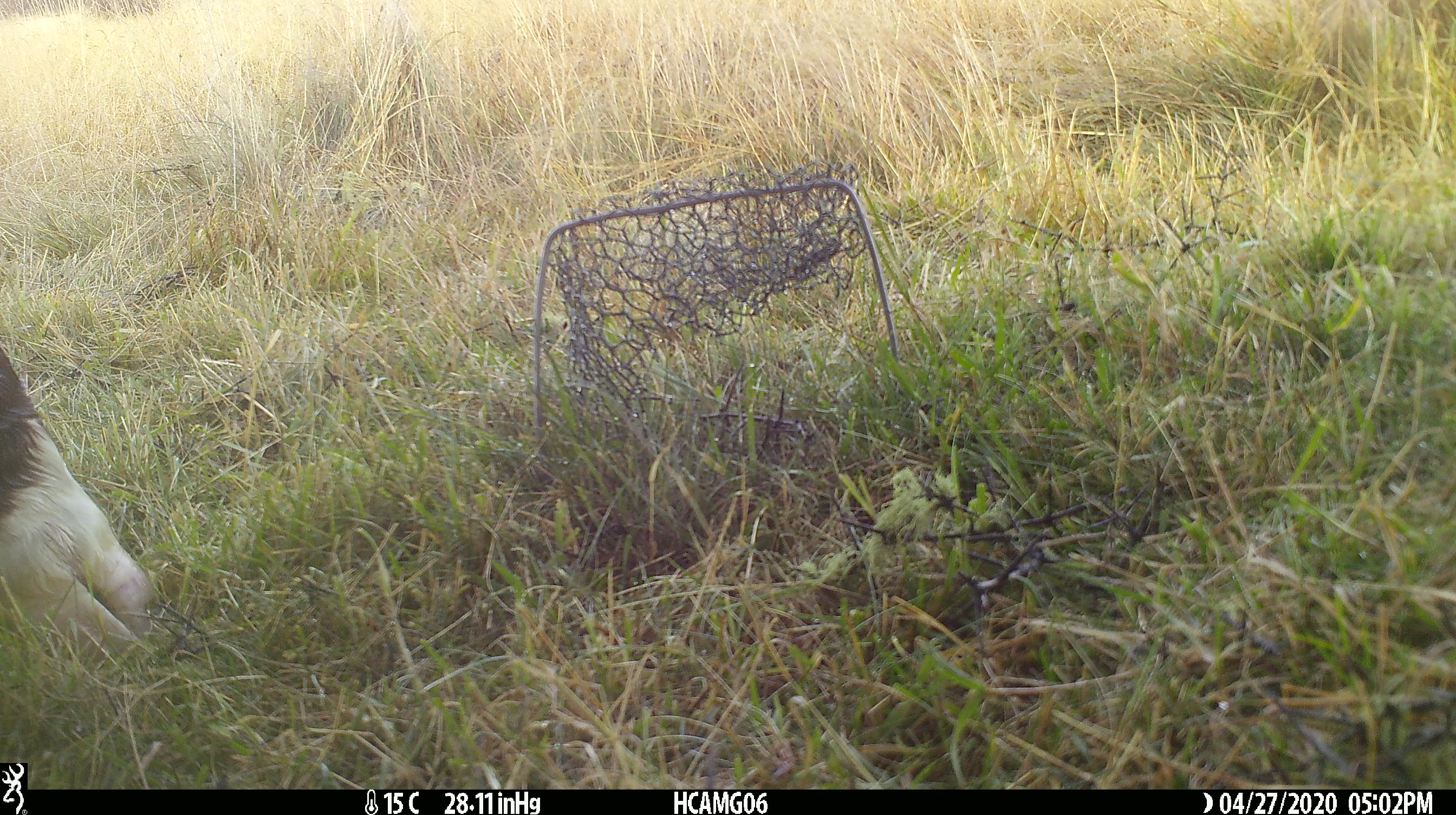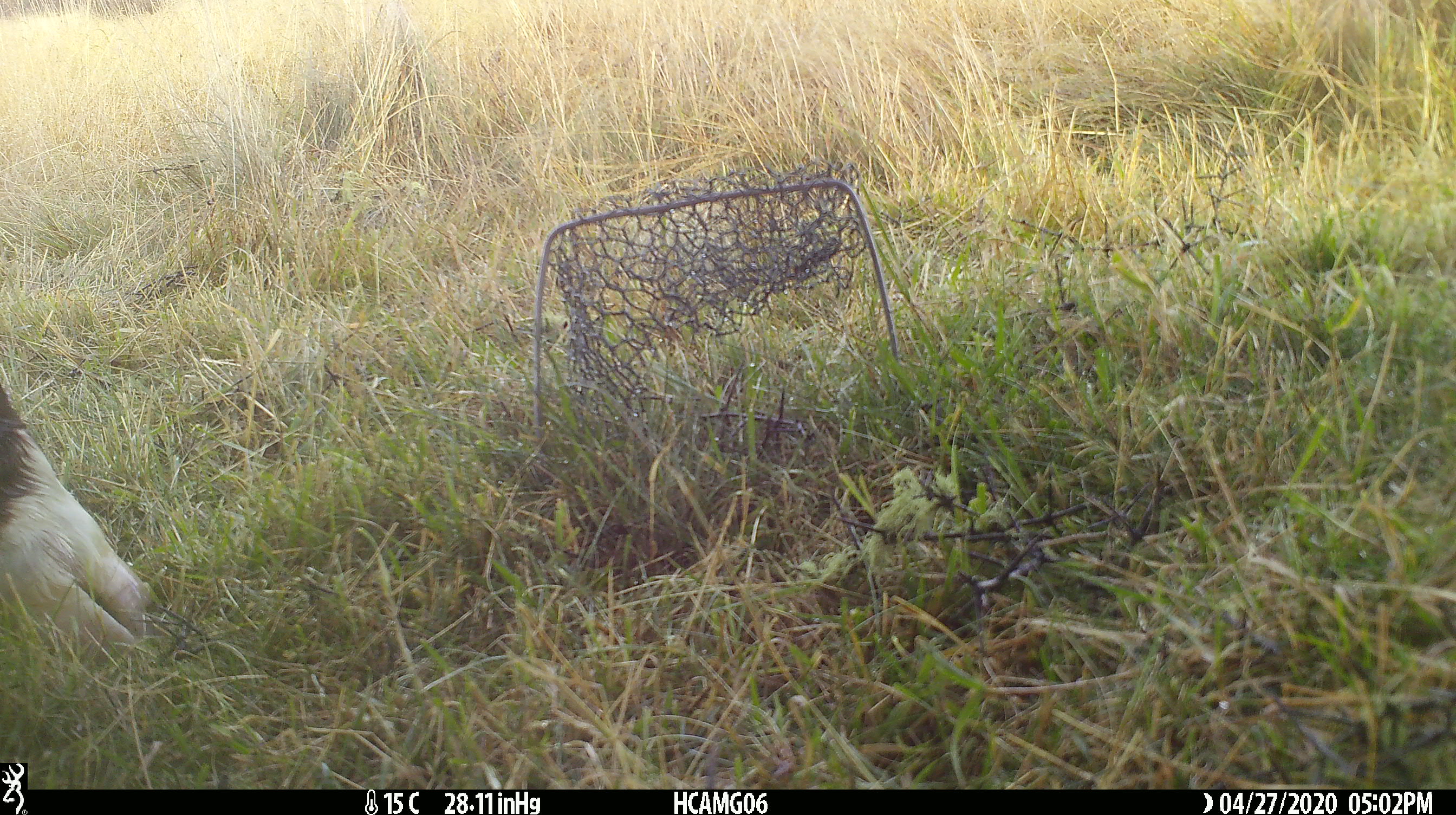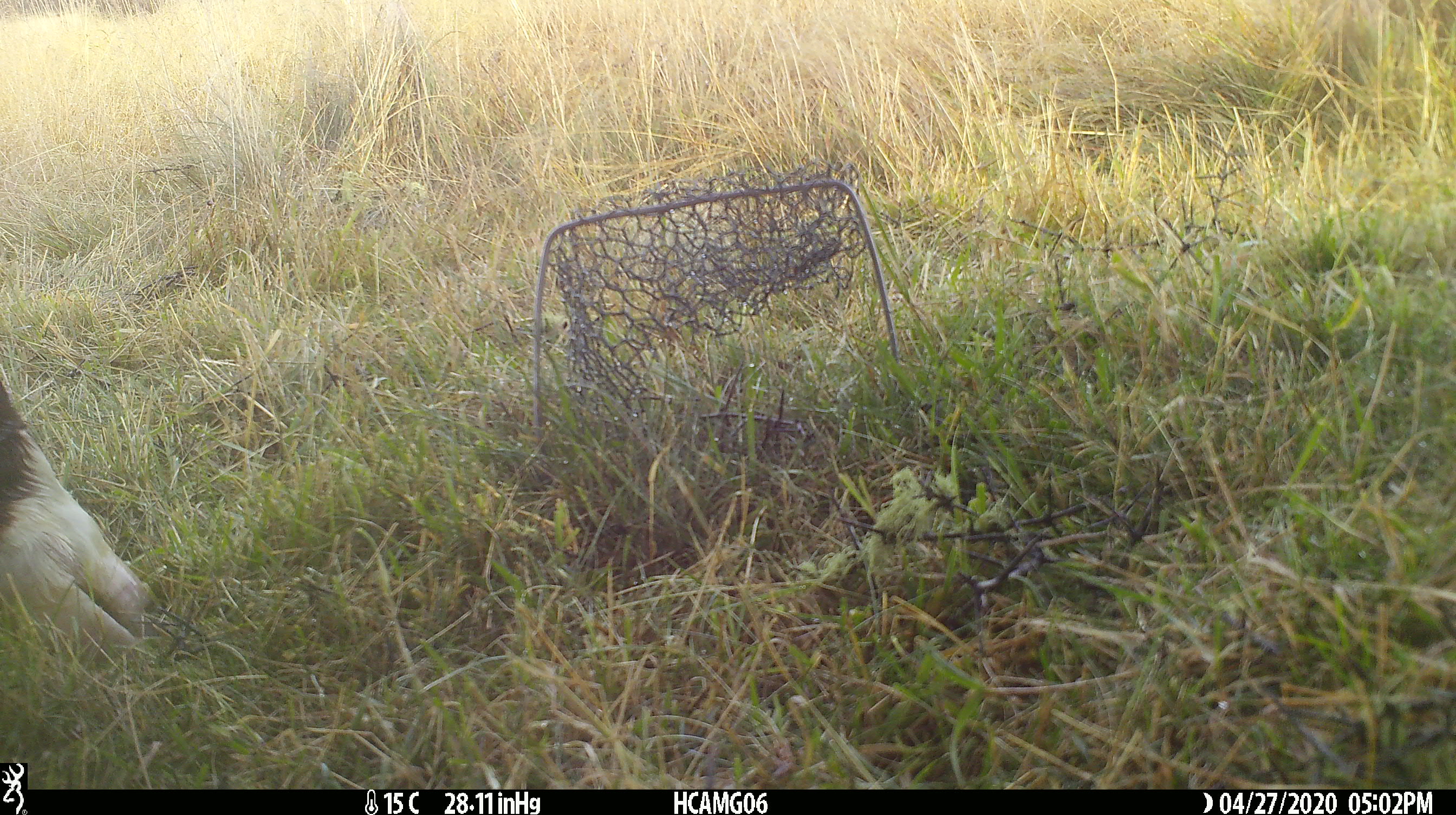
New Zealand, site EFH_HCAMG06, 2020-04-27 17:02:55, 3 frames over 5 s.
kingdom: Animalia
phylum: Chordata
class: Mammalia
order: Artiodactyla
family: Bovidae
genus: Bos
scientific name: Bos taurus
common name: domestic cow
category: cow